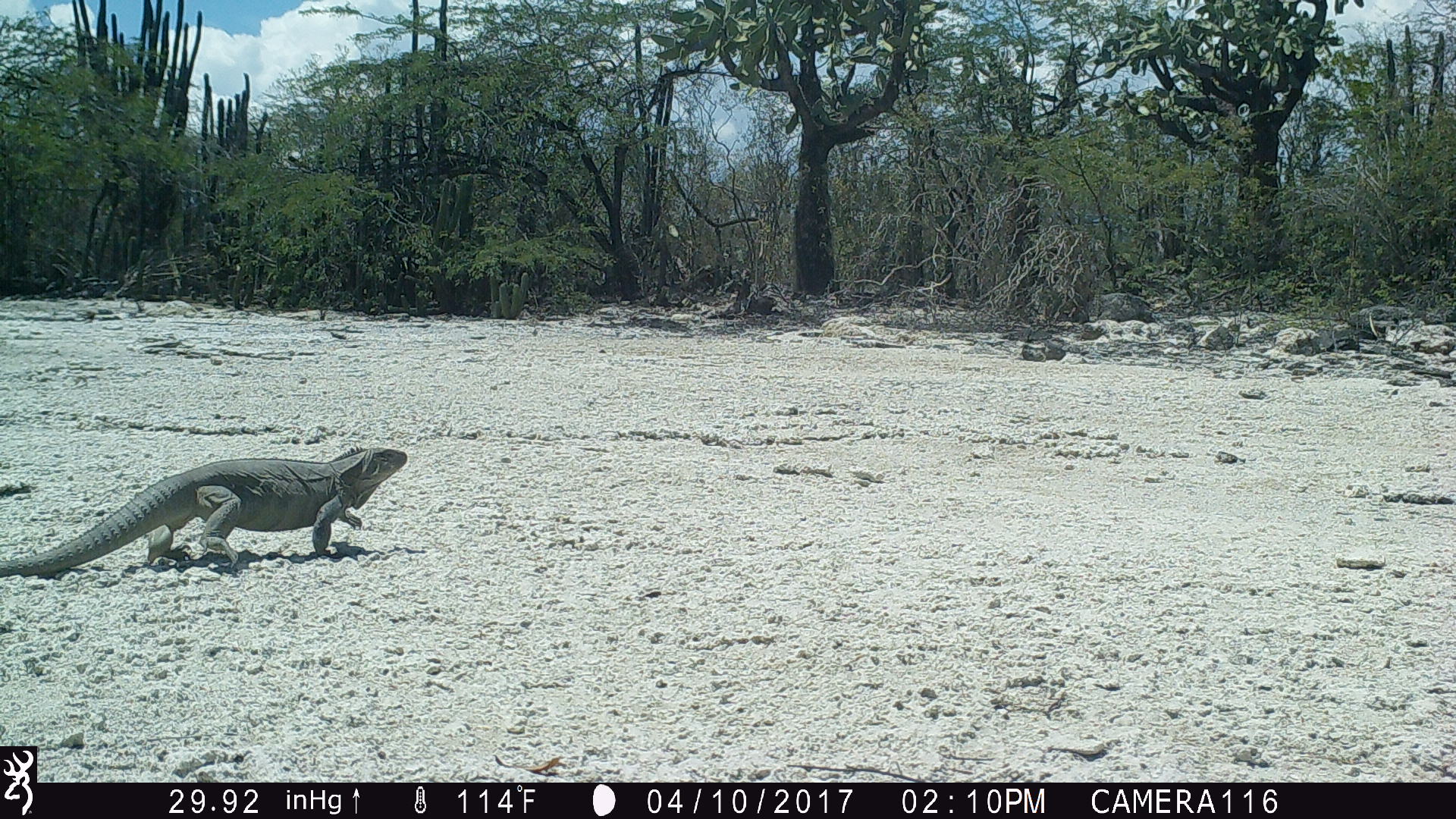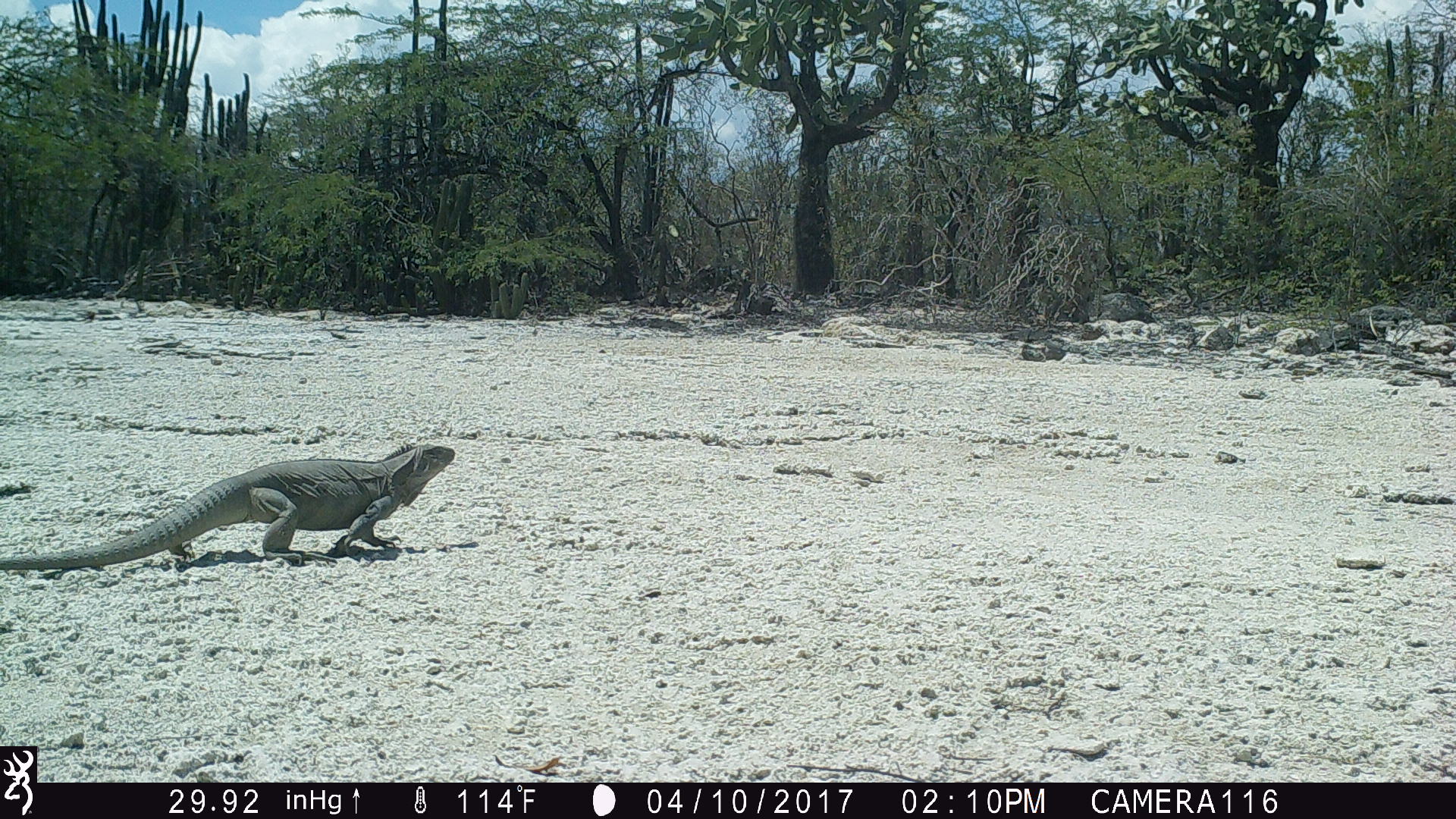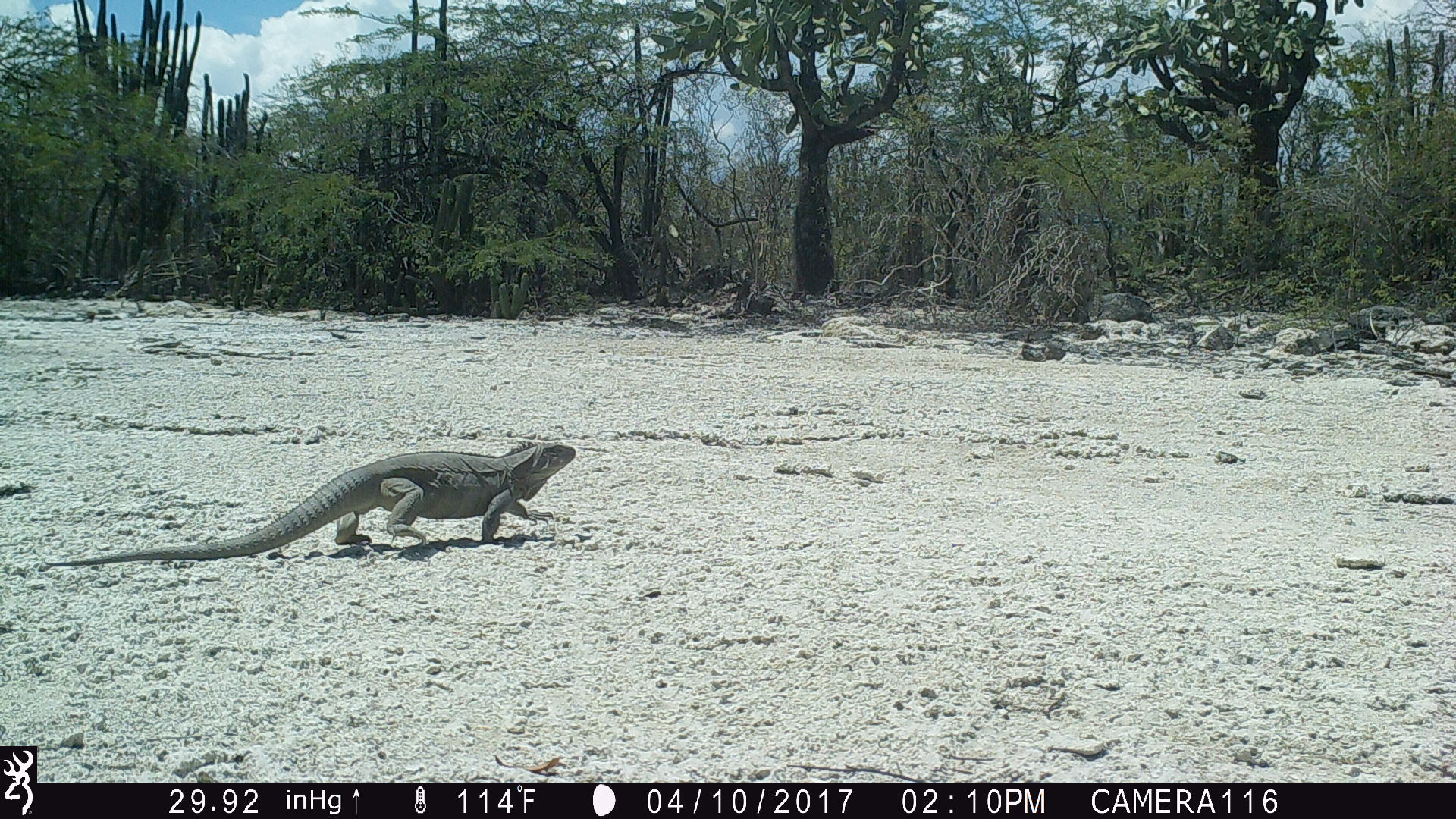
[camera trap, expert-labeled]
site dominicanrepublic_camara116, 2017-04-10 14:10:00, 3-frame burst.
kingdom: Animalia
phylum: Chordata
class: Reptilia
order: Squamata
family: Iguanidae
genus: Iguana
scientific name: Iguana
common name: typical iguanas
Iguana (typical iguanas).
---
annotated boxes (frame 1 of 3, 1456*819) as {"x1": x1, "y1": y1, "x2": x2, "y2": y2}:
iguana: {"x1": 11, "y1": 444, "x2": 411, "y2": 574}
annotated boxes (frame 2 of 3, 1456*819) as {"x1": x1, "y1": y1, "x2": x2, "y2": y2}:
iguana: {"x1": 1, "y1": 436, "x2": 462, "y2": 573}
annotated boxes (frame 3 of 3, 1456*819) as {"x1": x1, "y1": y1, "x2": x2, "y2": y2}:
iguana: {"x1": 43, "y1": 435, "x2": 584, "y2": 566}